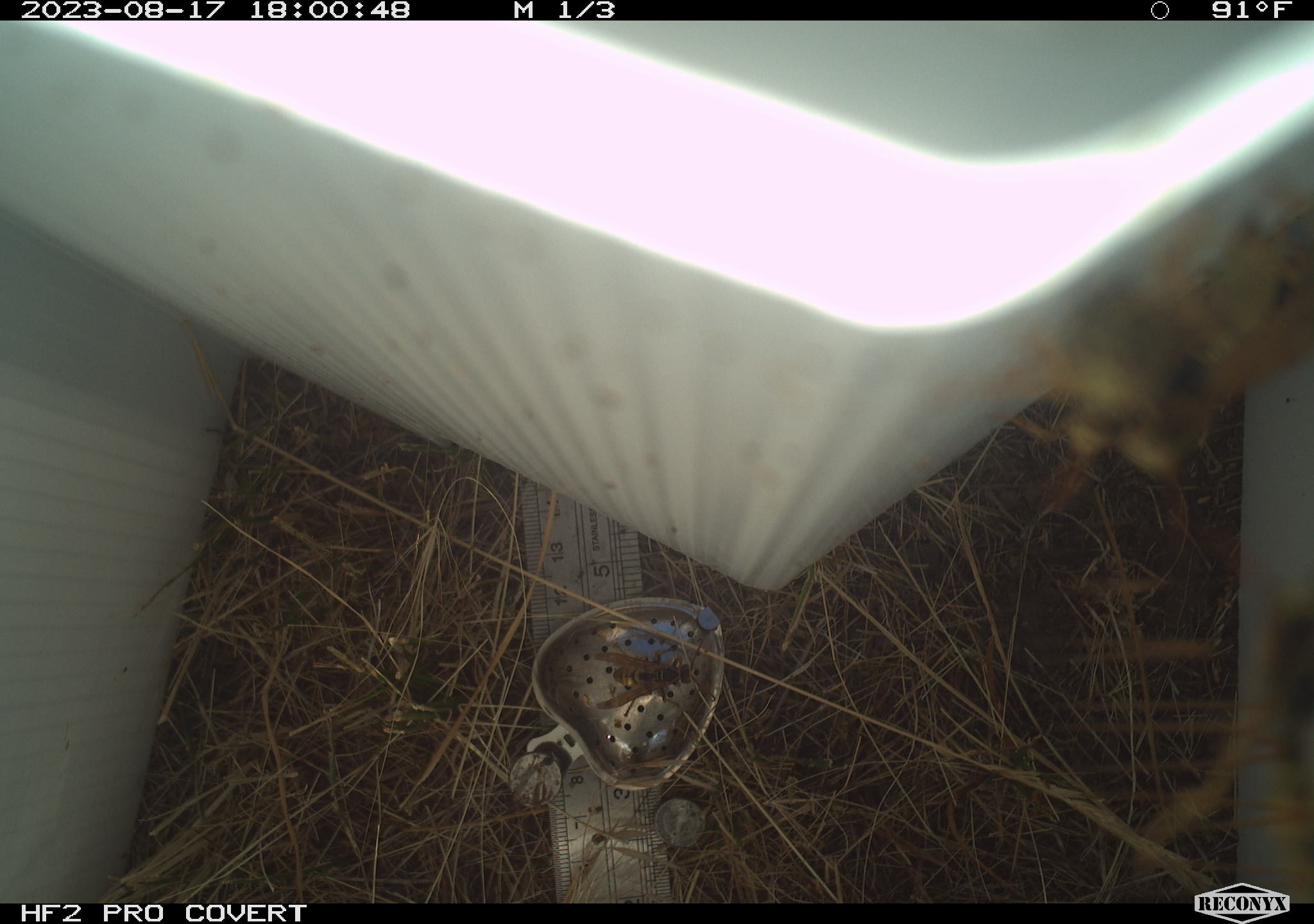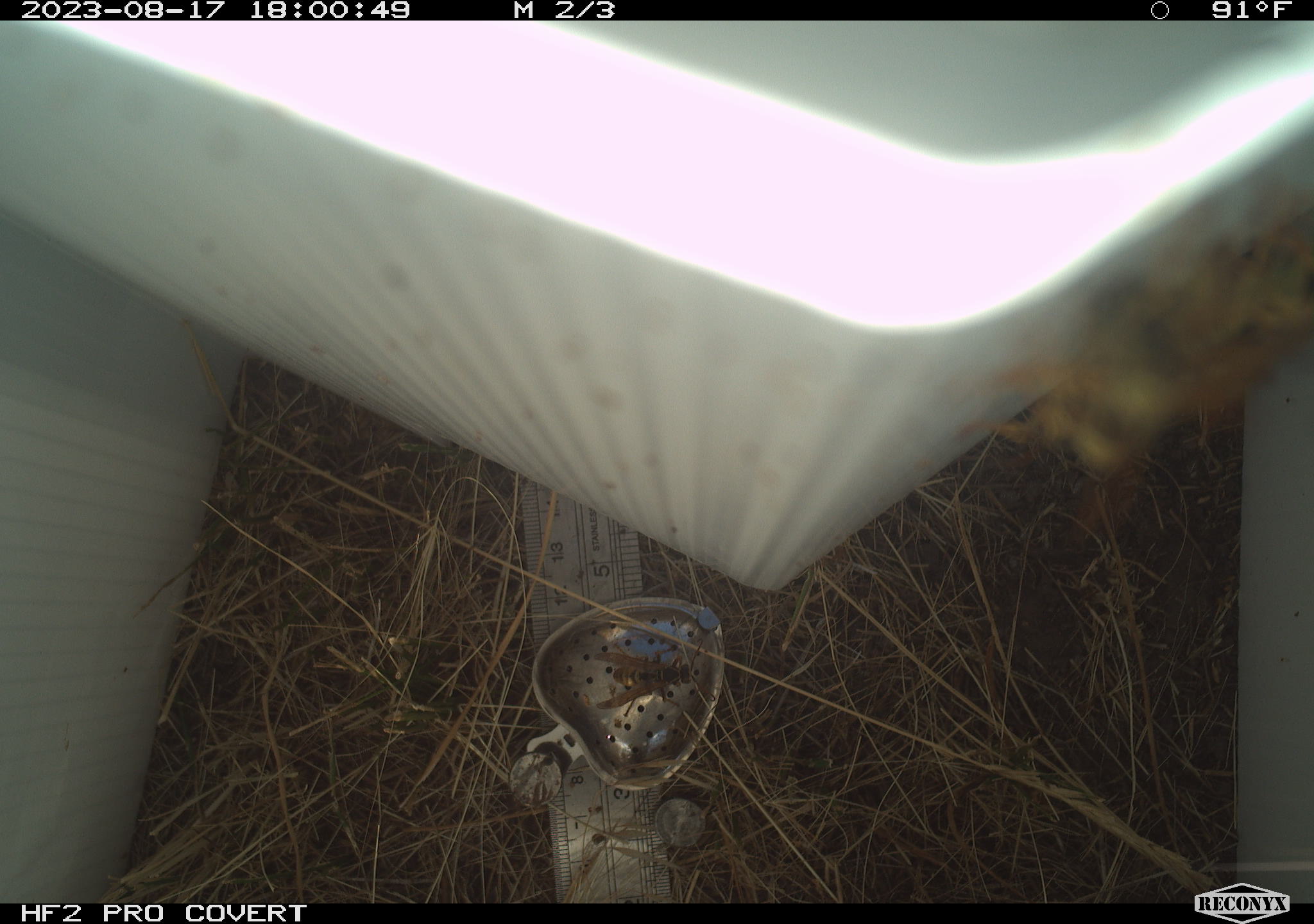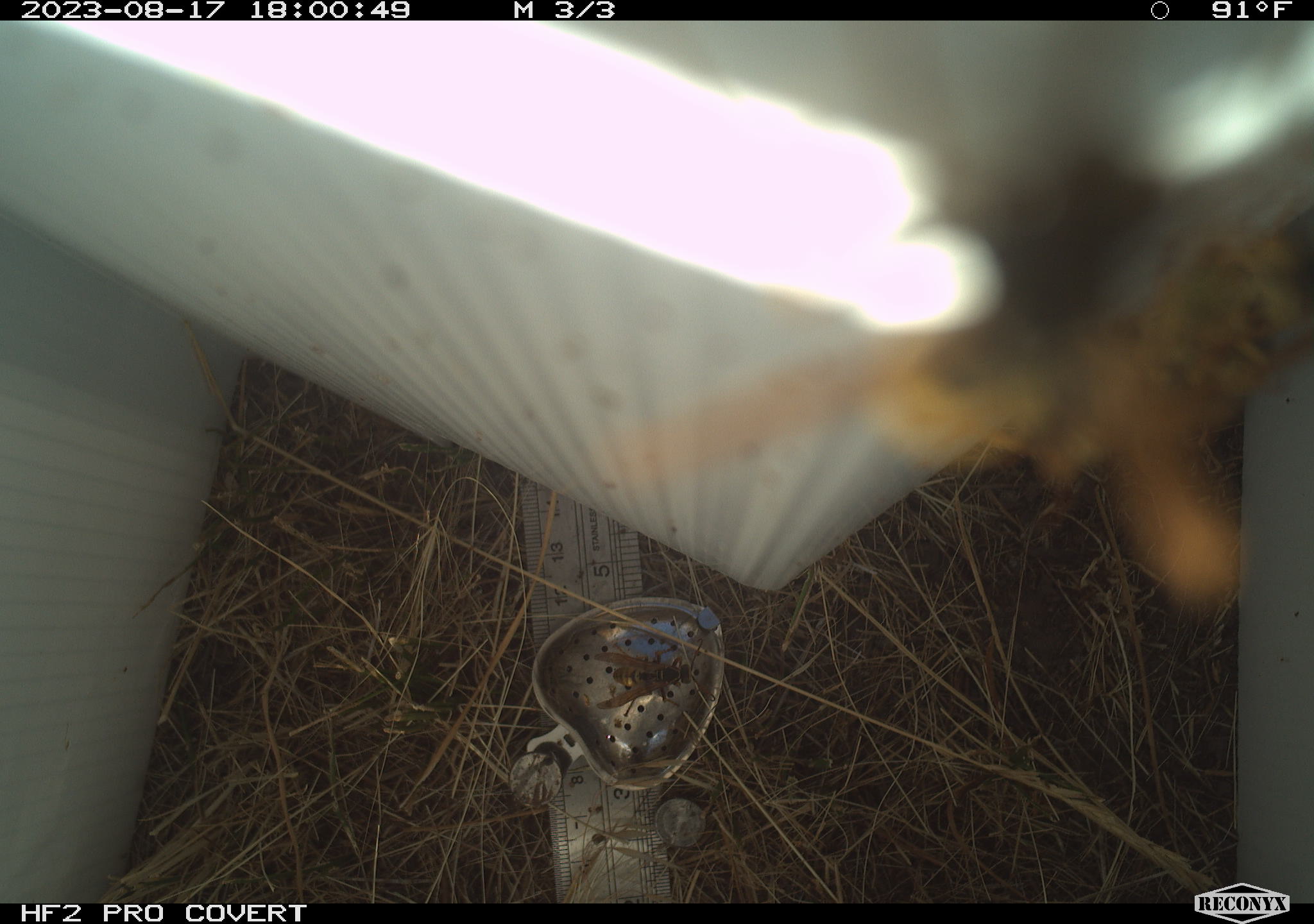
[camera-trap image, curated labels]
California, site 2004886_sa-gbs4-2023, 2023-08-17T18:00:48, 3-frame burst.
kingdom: Animalia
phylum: Arthropoda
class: Insecta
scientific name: Insecta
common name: insect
Insect (Insecta).